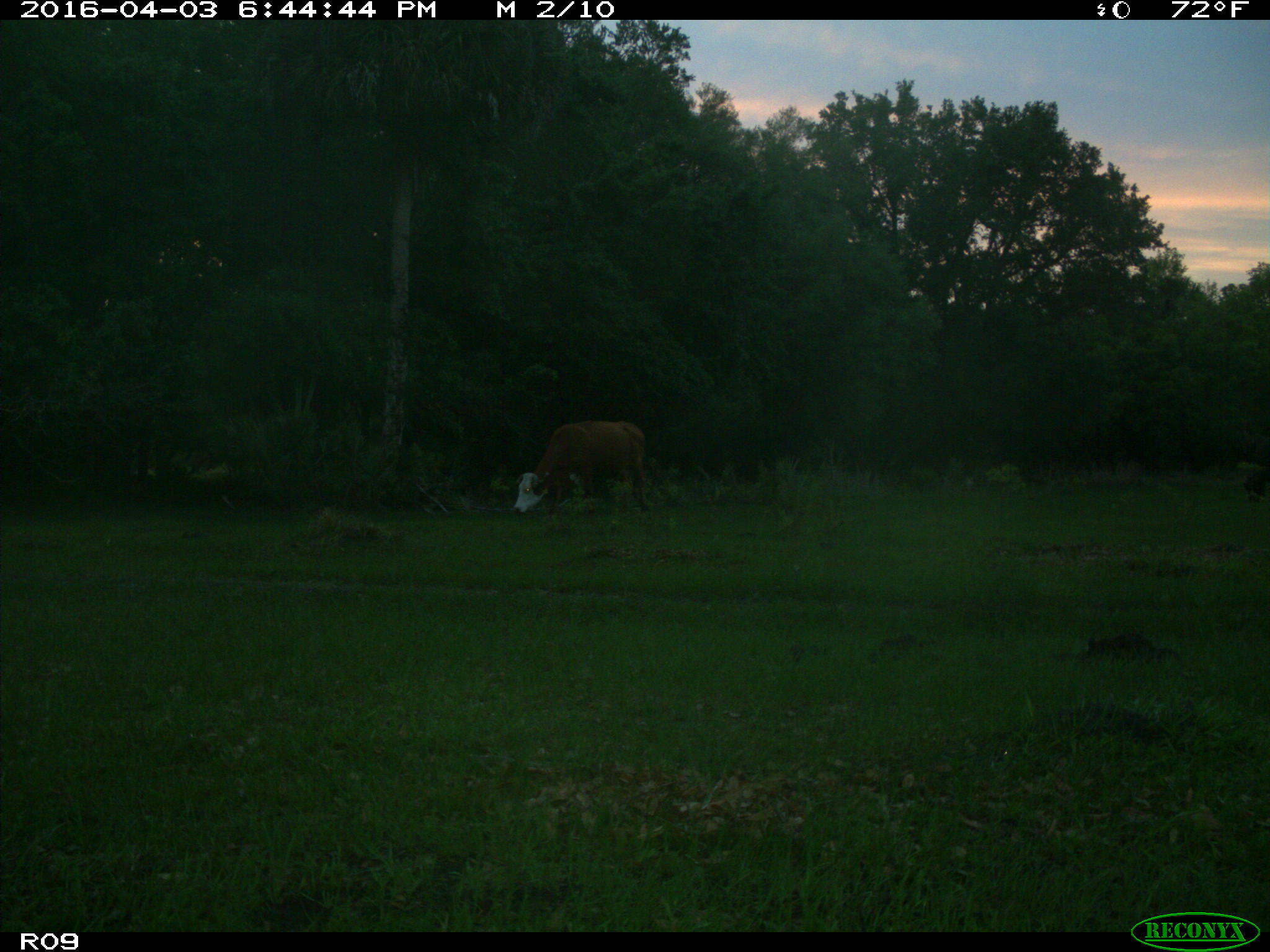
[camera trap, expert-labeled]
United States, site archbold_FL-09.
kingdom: Animalia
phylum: Chordata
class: Mammalia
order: Artiodactyla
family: Bovidae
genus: Bos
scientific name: Bos taurus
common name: domestic cow